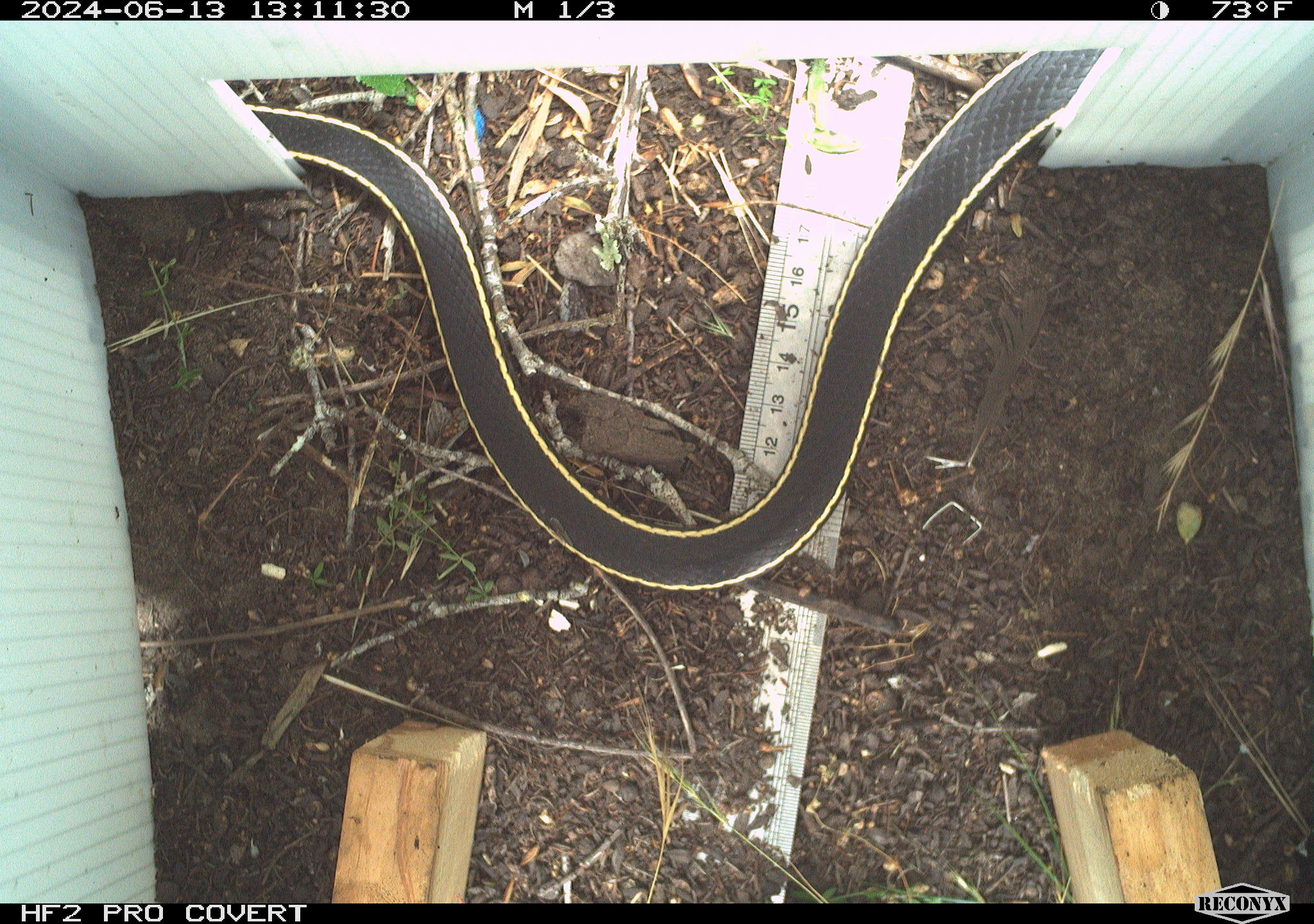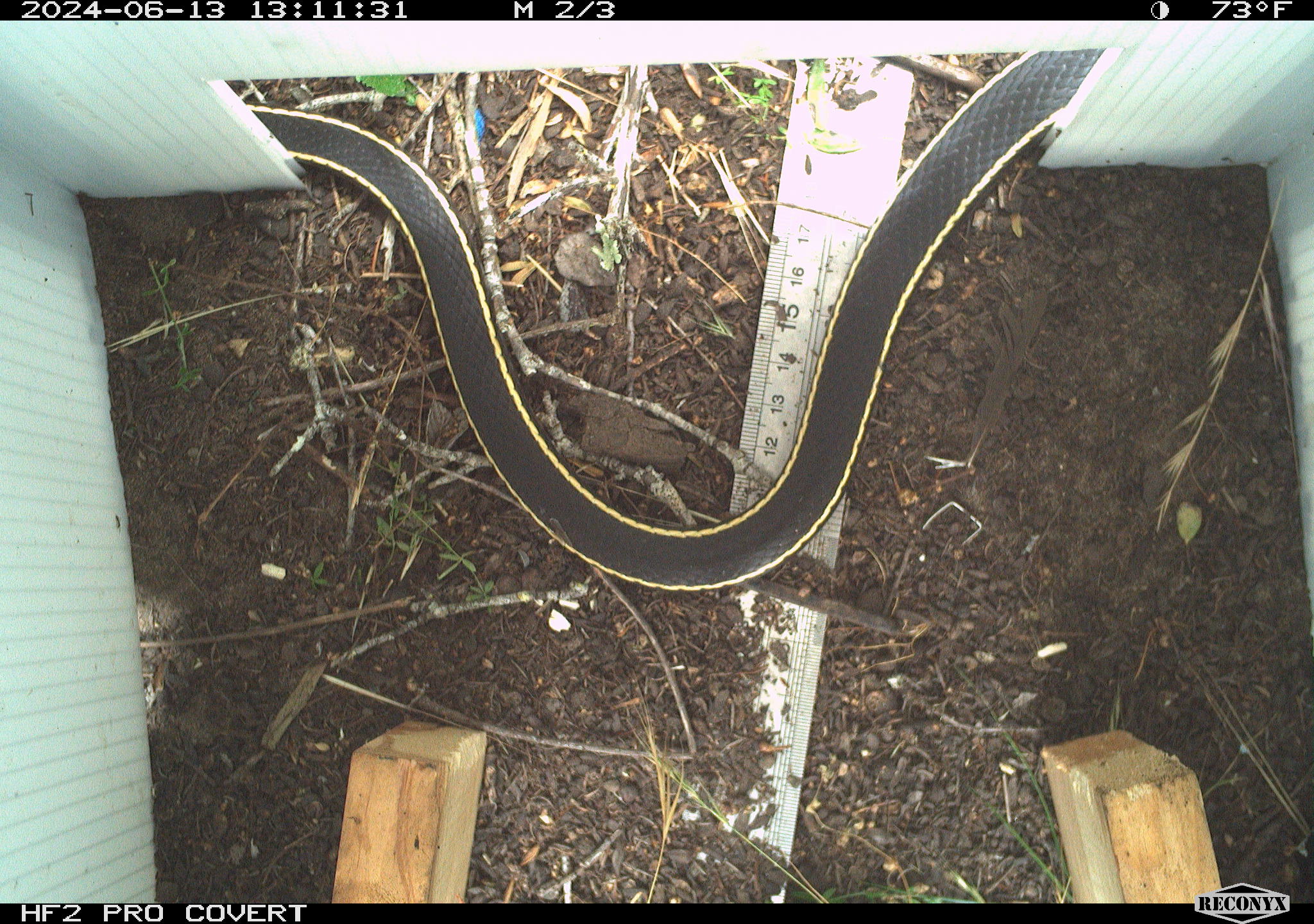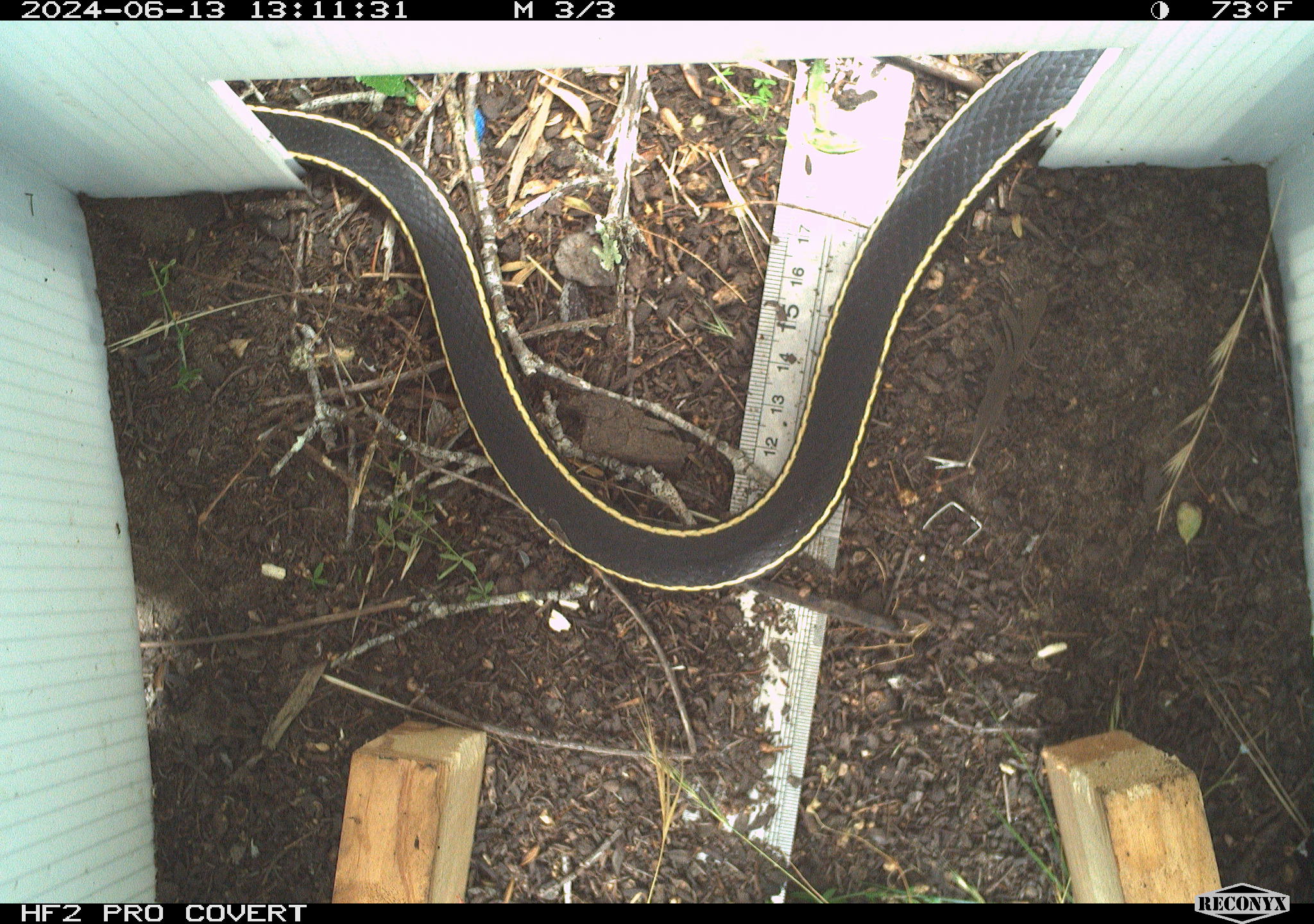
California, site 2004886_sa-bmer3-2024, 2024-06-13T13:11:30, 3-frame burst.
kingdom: Animalia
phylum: Chordata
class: Reptilia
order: Squamata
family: Colubridae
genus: Masticophis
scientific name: Masticophis lateralis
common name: striped racer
Striped racer (Masticophis lateralis).